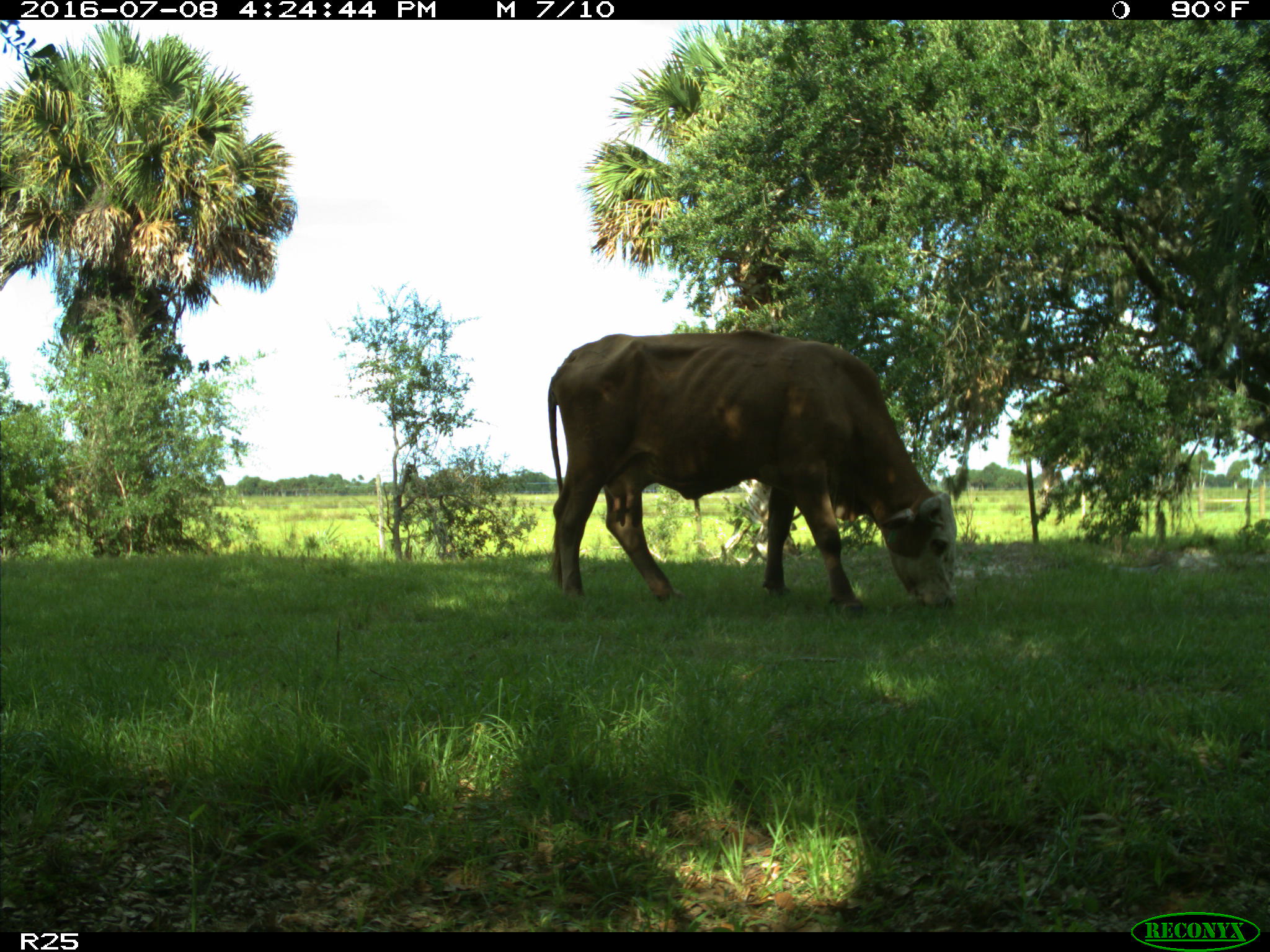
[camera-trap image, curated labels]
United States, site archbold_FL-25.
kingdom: Animalia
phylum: Chordata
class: Mammalia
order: Artiodactyla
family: Bovidae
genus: Bos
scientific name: Bos taurus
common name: domestic cow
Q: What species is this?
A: Bos taurus (domestic cow).